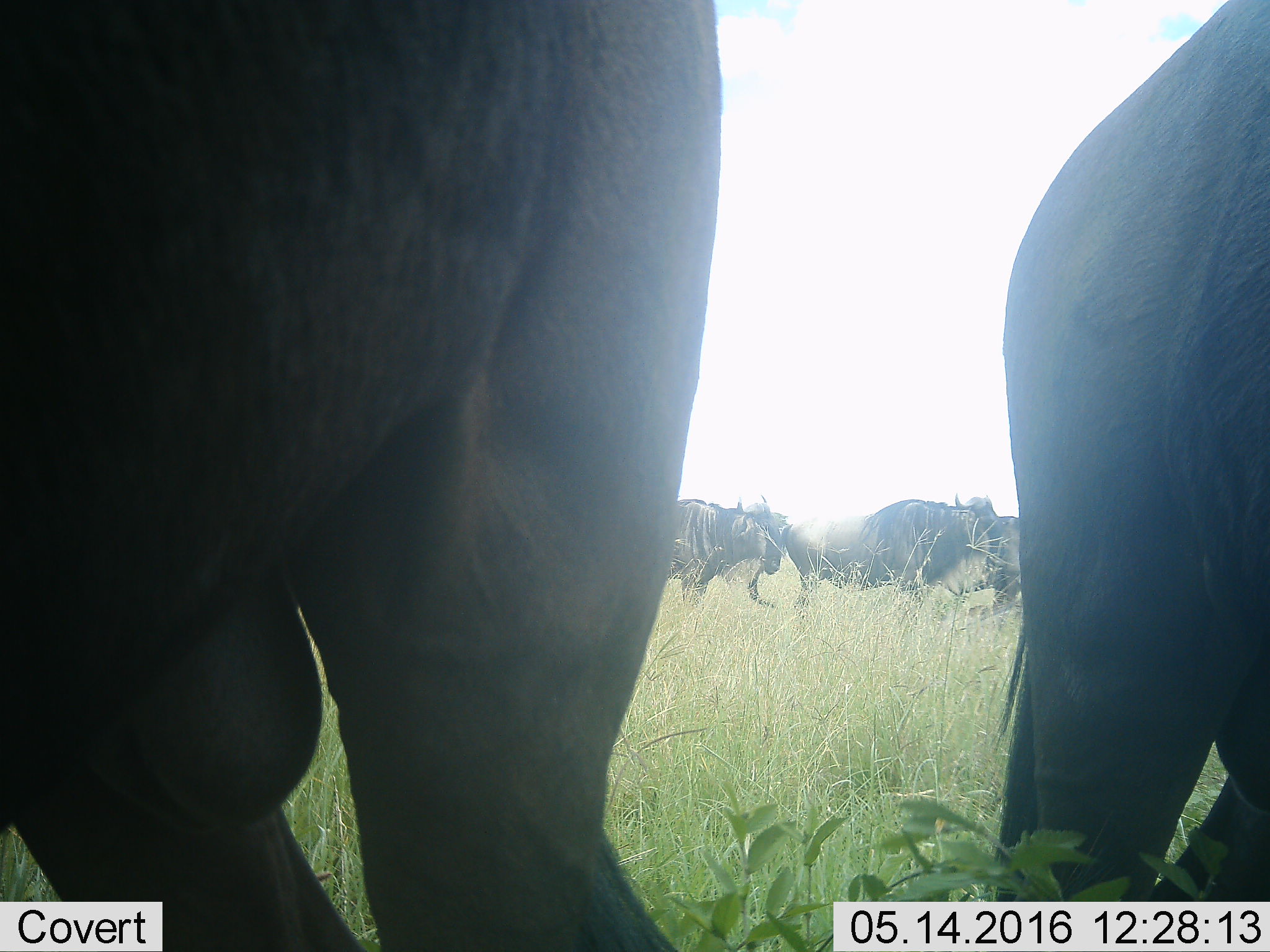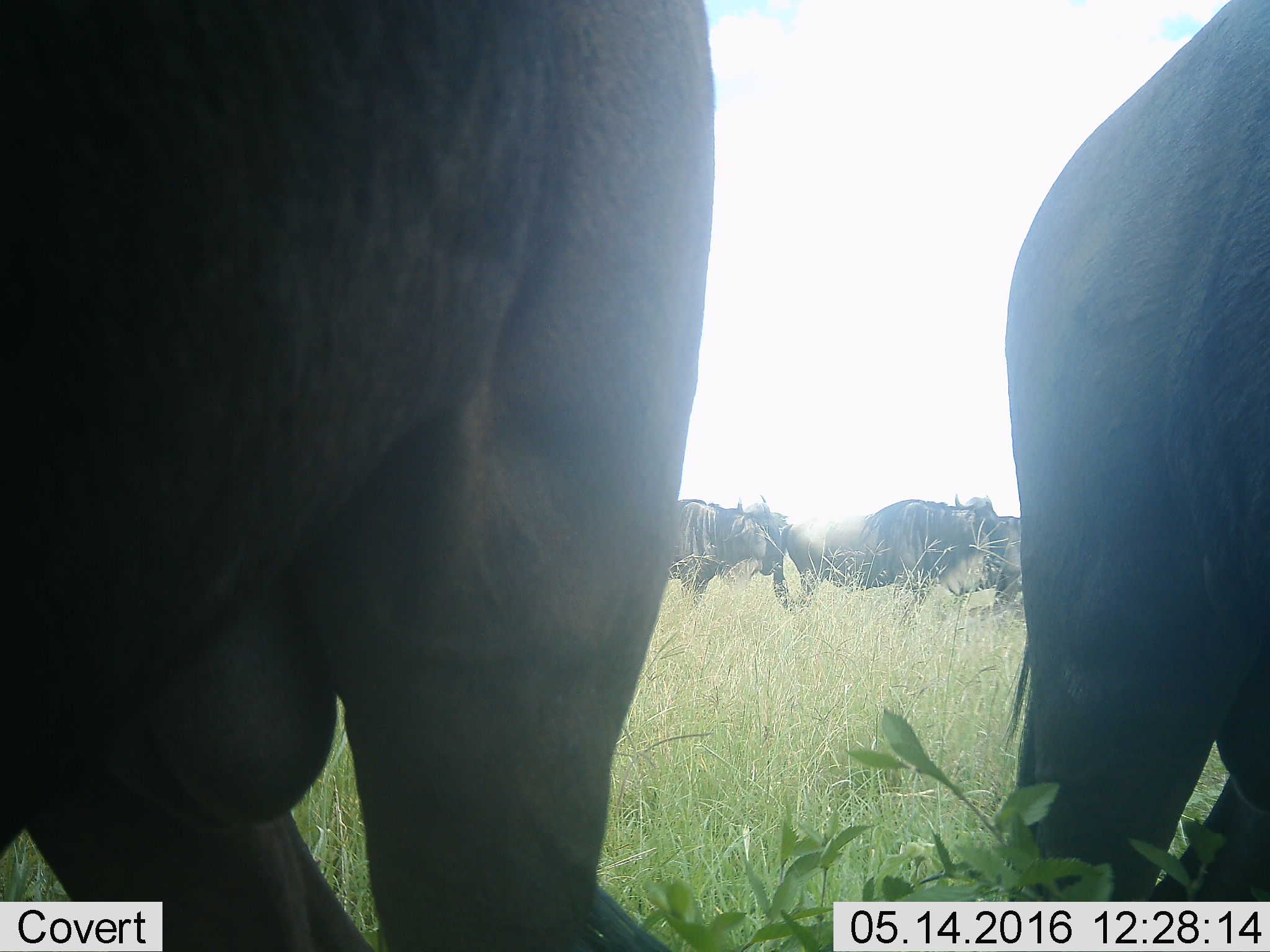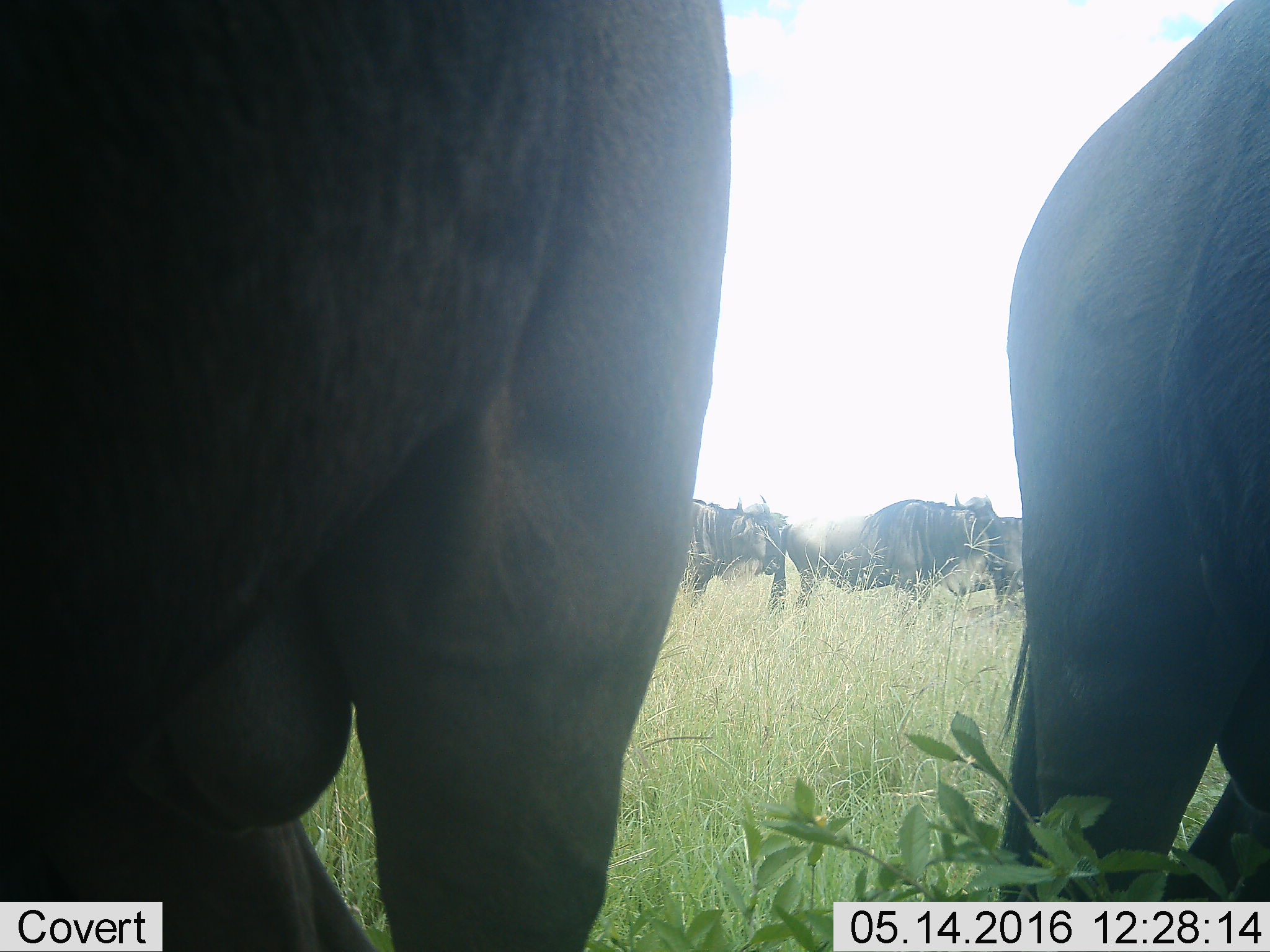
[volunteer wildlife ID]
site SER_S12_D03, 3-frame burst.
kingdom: Animalia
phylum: Chordata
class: Mammalia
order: Artiodactyla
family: Bovidae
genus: Connochaetes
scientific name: Connochaetes taurinus taurinus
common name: blue wildebeest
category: wildebeestblue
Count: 5.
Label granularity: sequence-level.